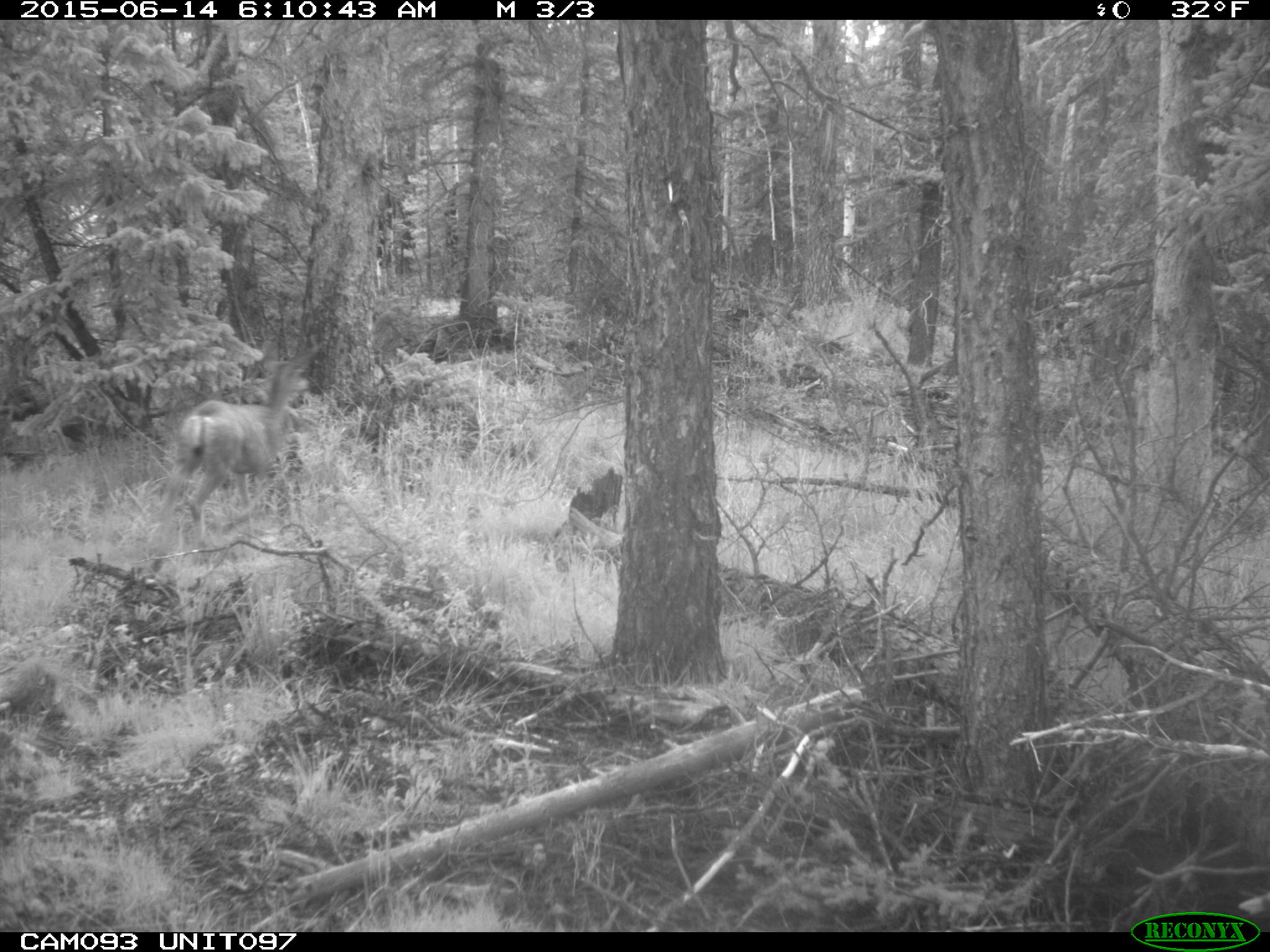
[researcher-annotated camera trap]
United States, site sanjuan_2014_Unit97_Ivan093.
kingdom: Animalia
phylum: Chordata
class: Mammalia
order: Artiodactyla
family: Cervidae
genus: Odocoileus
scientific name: Odocoileus hemionus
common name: mule deer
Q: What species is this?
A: Odocoileus hemionus (mule deer).